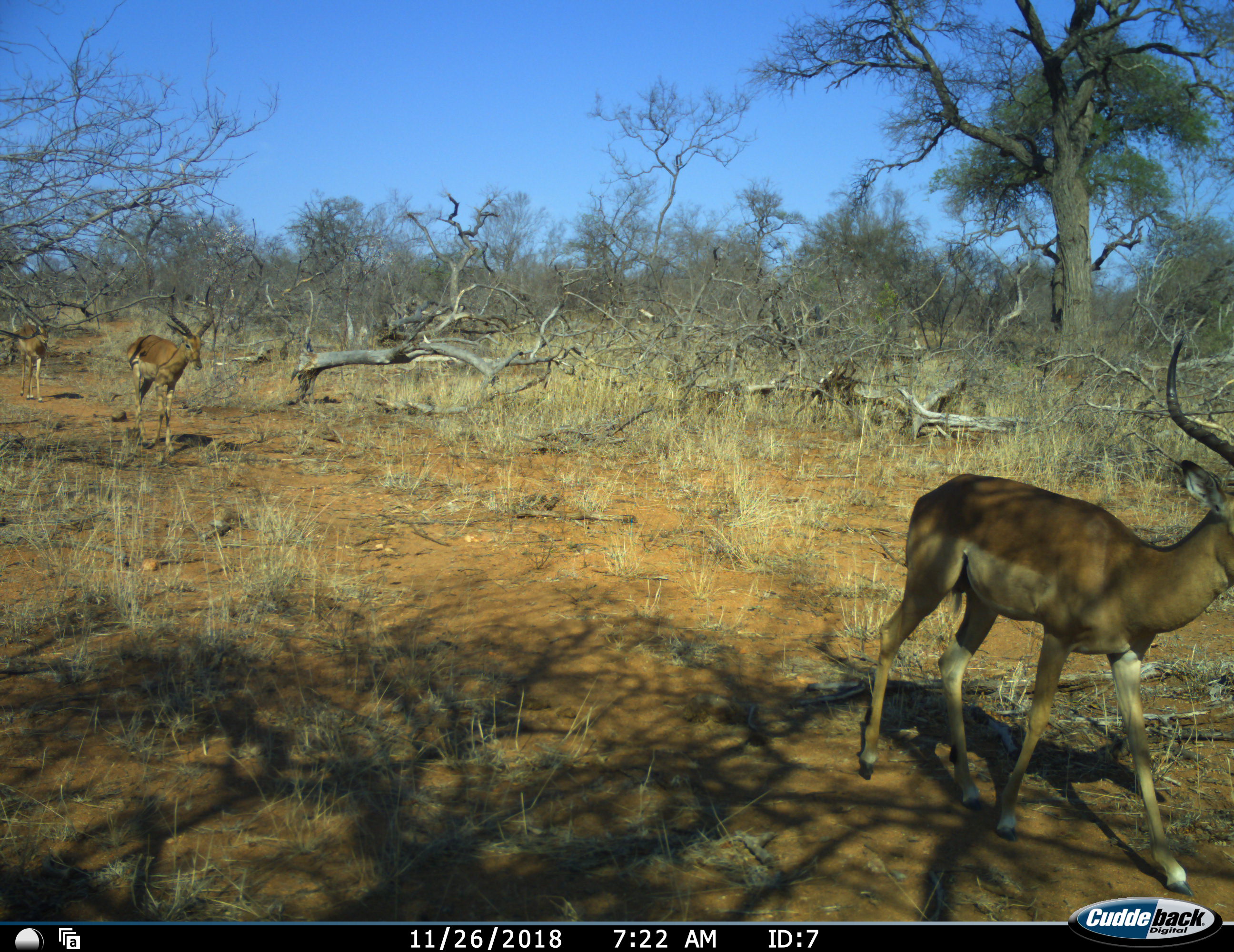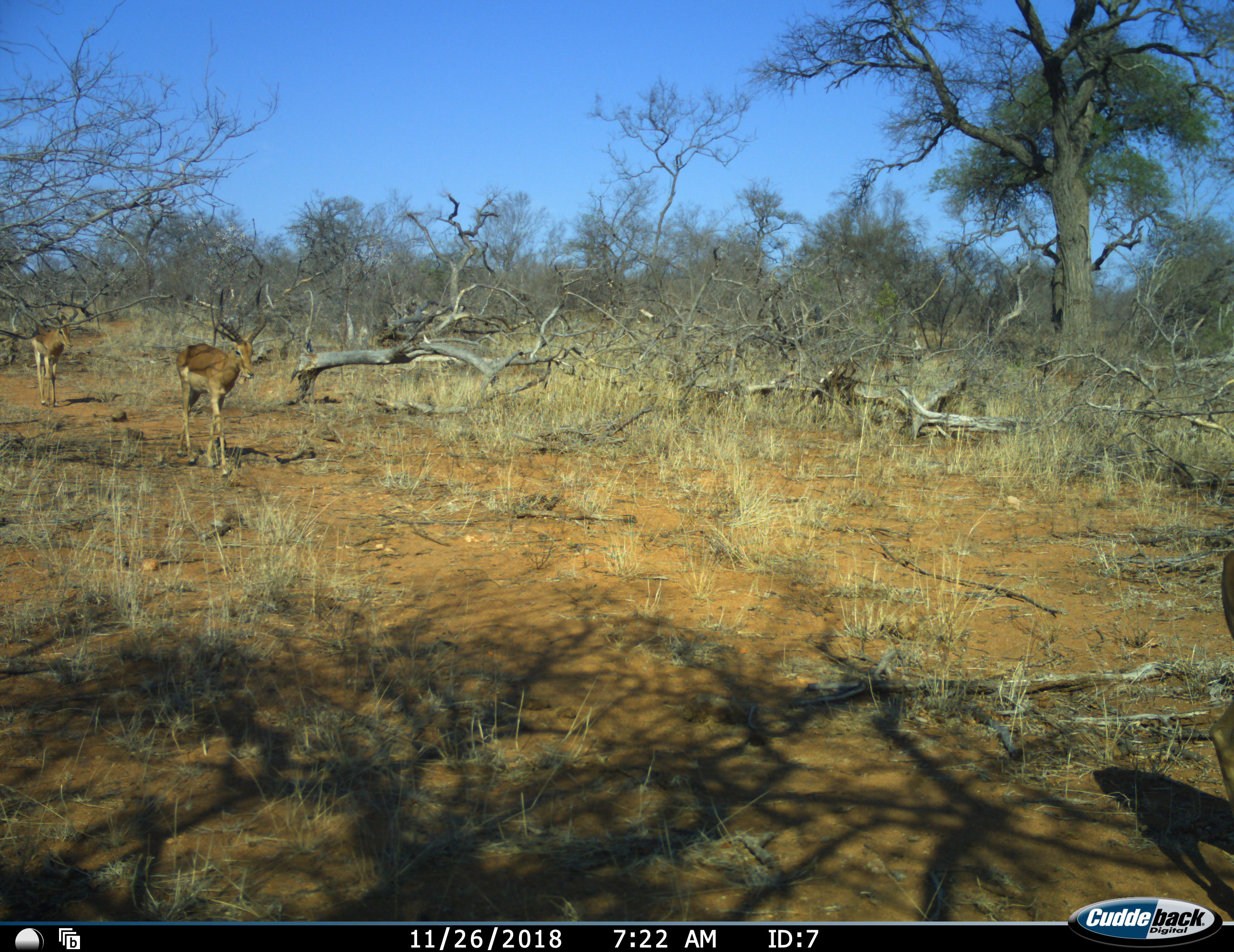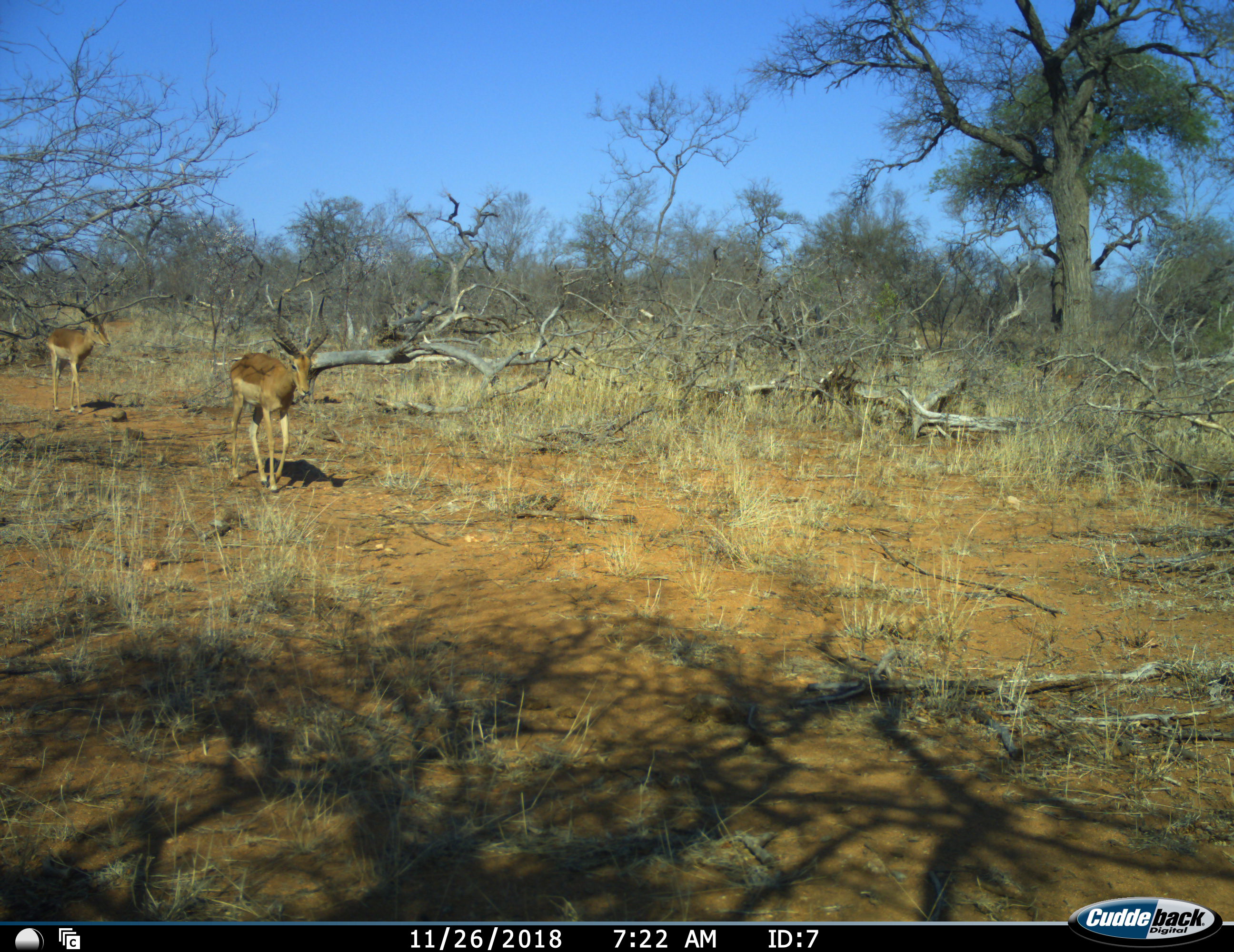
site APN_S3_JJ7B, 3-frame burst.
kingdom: Animalia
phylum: Chordata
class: Mammalia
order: Artiodactyla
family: Bovidae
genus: Aepyceros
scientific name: Aepyceros melampus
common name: impala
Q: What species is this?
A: Impala (Aepyceros melampus).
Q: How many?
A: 3.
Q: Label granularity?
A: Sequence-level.